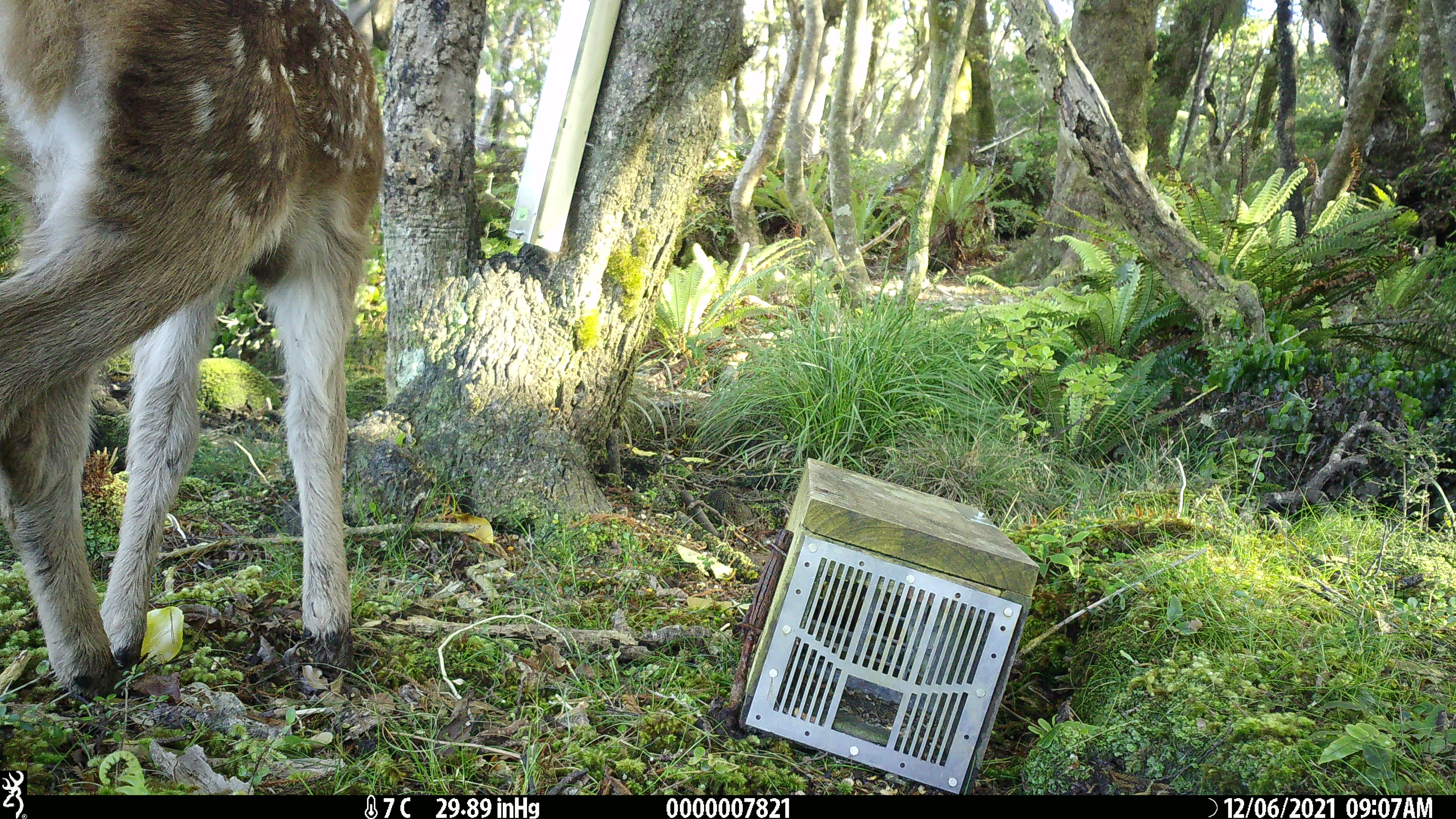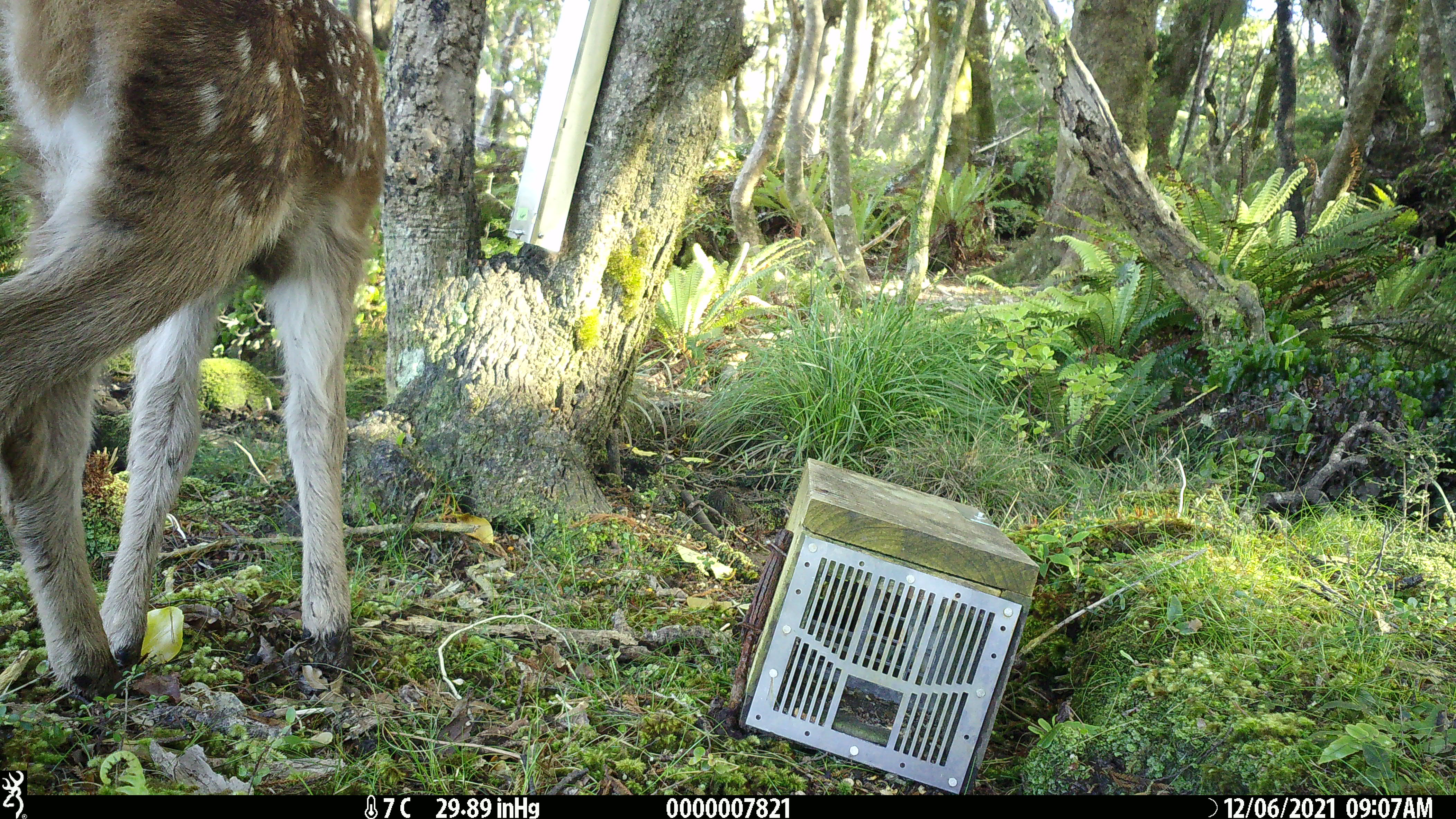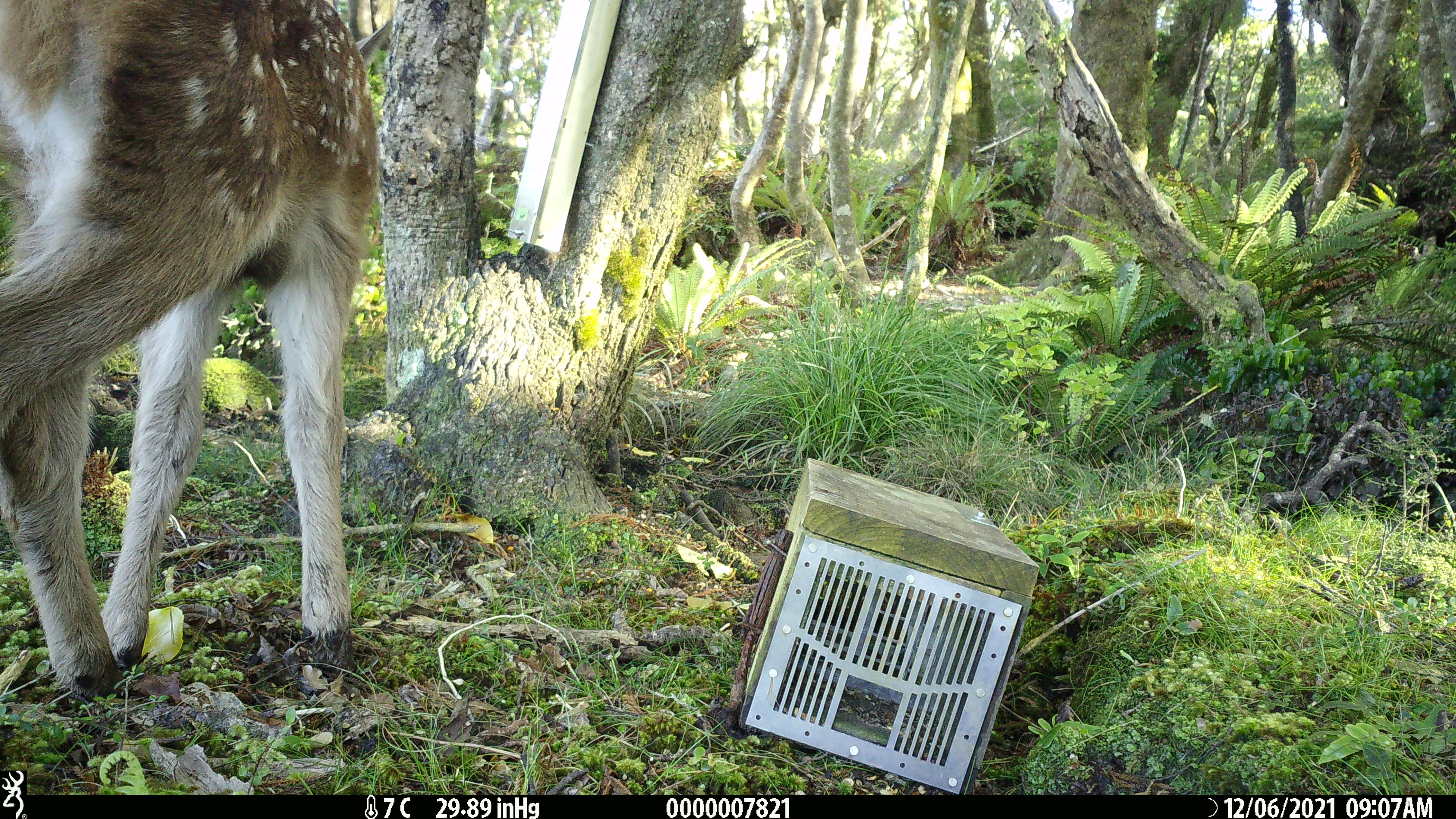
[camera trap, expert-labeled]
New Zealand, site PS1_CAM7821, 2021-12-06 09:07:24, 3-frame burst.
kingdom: Animalia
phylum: Chordata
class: Mammalia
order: Artiodactyla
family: Cervidae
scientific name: Cervidae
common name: deer